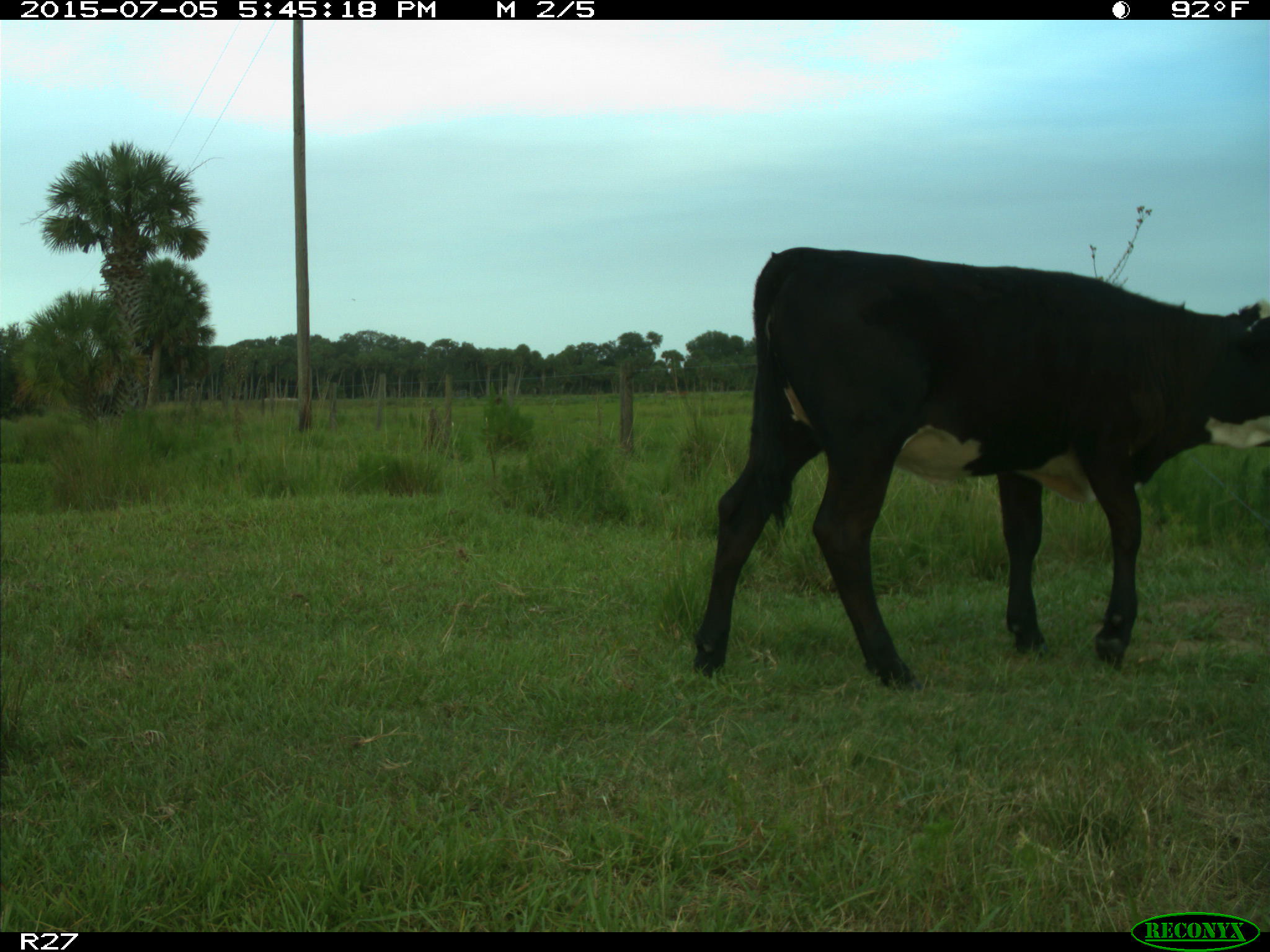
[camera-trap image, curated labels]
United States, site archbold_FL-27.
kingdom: Animalia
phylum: Chordata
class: Mammalia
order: Artiodactyla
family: Bovidae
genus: Bos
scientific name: Bos taurus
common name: domestic cow